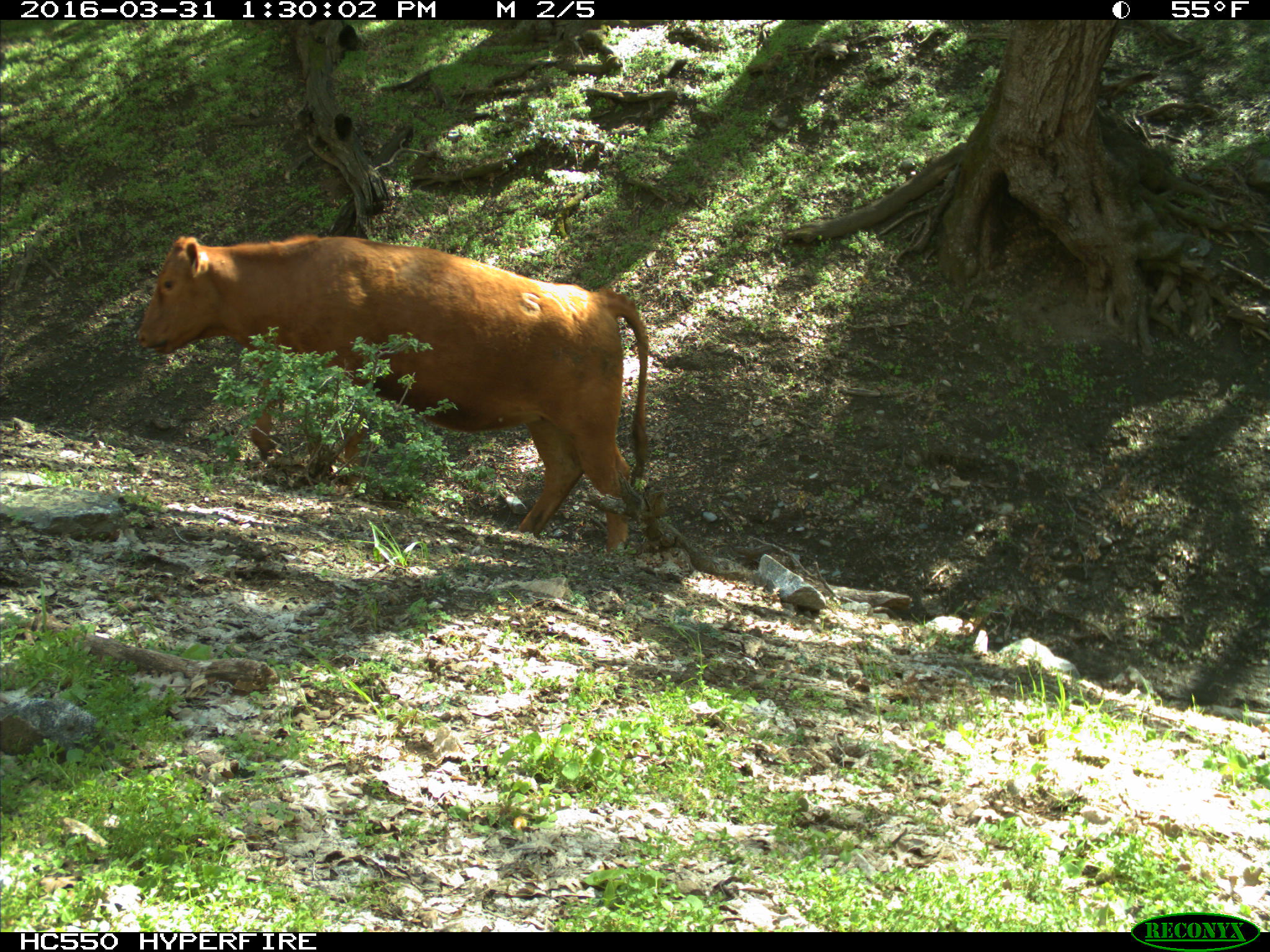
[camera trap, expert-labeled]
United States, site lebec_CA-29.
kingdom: Animalia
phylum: Chordata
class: Mammalia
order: Artiodactyla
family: Bovidae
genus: Bos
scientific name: Bos taurus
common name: domestic cow